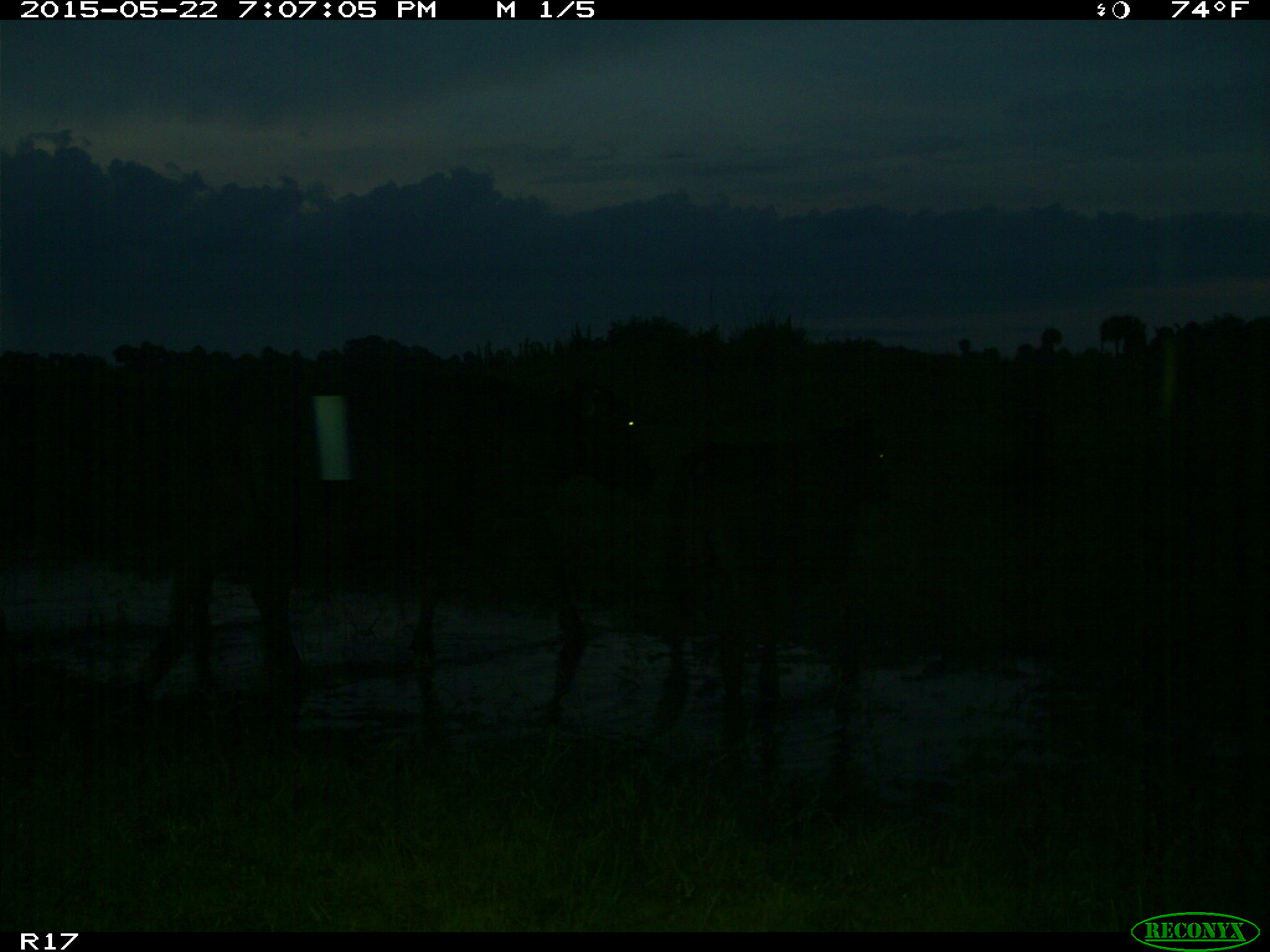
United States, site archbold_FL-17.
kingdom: Animalia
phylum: Chordata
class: Mammalia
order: Artiodactyla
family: Bovidae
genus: Bos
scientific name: Bos taurus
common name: domestic cow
Bos taurus (domestic cow).